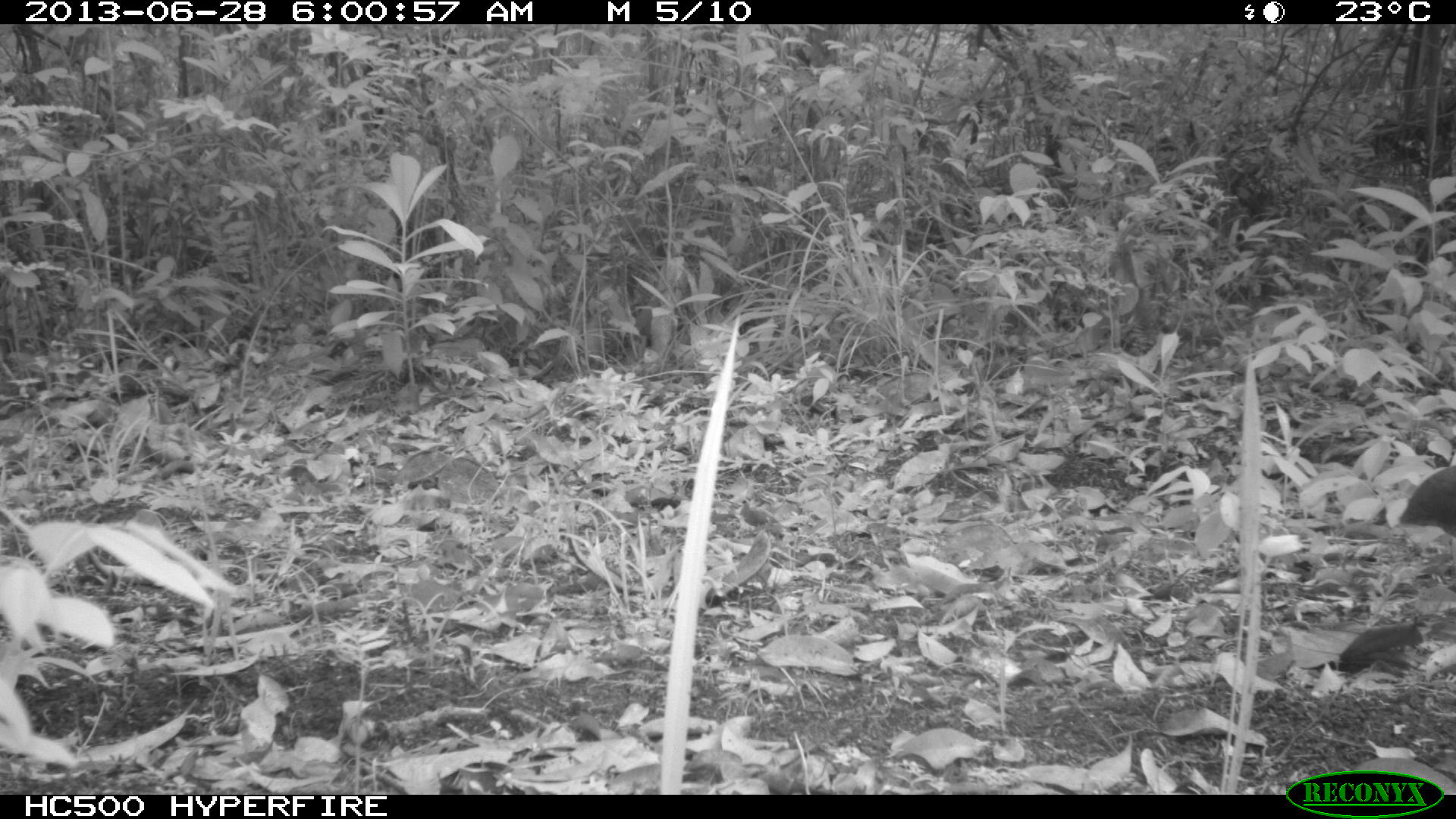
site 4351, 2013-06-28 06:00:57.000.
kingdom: Animalia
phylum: Chordata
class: Aves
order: Tinamiformes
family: Tinamidae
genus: Tinamus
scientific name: Tinamus major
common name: great tinamou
Tinamus major (great tinamou), count 1.